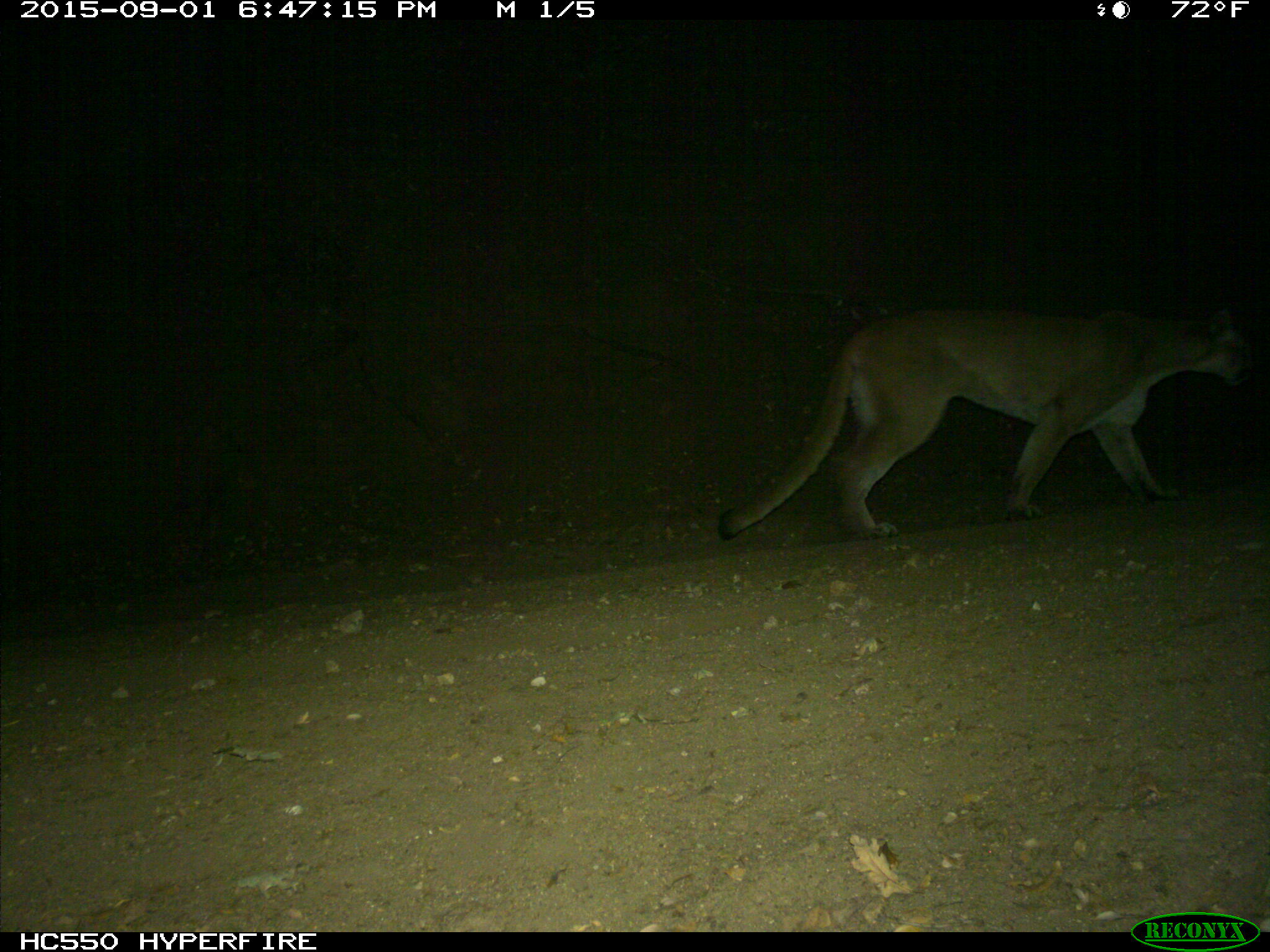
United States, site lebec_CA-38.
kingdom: Animalia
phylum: Chordata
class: Mammalia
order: Carnivora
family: Felidae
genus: Puma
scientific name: Puma concolor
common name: mountain lion